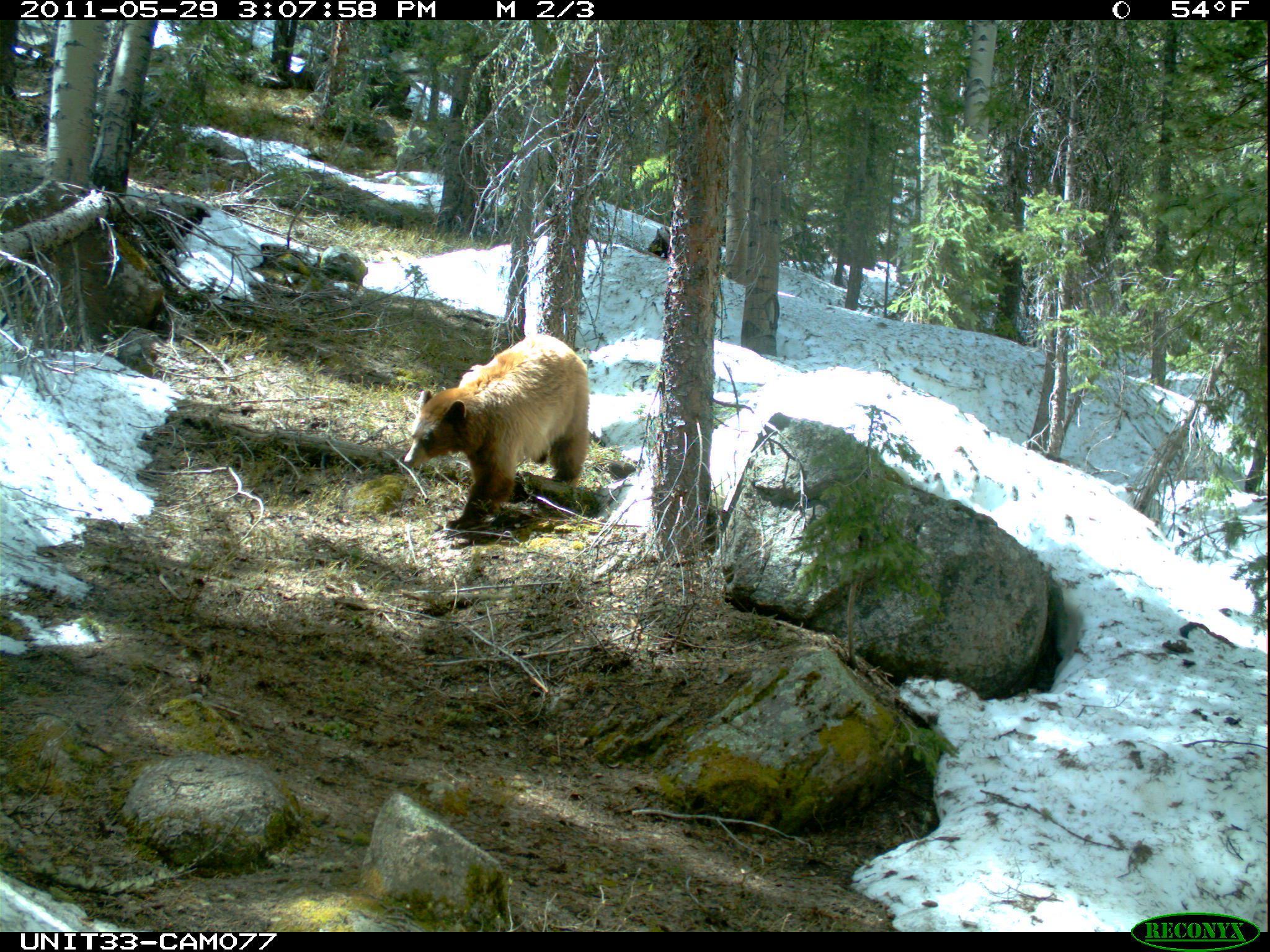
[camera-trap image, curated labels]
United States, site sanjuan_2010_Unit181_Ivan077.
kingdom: Animalia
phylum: Chordata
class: Mammalia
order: Carnivora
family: Ursidae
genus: Ursus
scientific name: Ursus americanus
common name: american black bear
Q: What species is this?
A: Ursus americanus (american black bear).